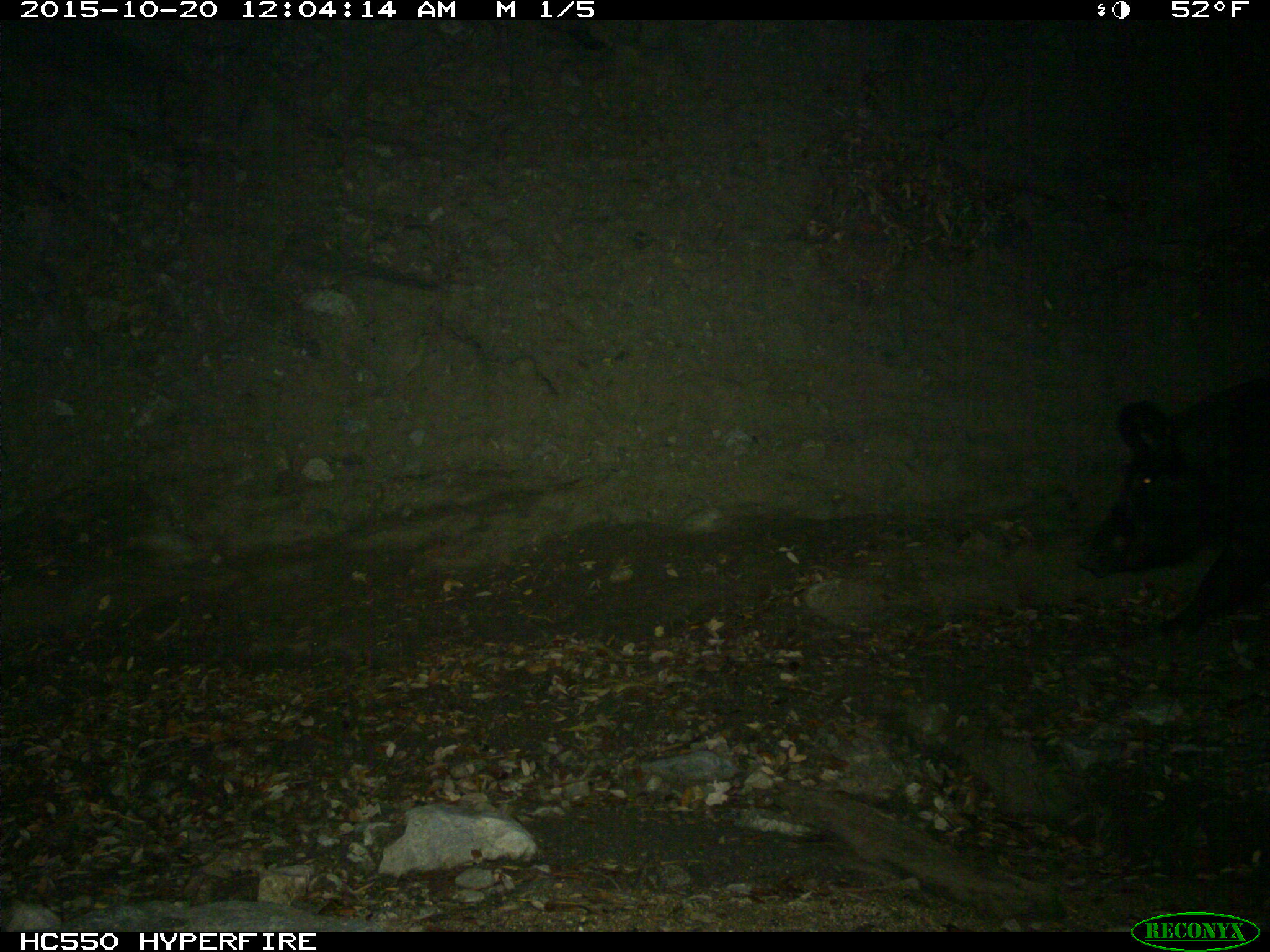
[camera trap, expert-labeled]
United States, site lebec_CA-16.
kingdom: Animalia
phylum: Chordata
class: Mammalia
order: Artiodactyla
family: Suidae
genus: Sus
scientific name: Sus scrofa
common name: wild boar